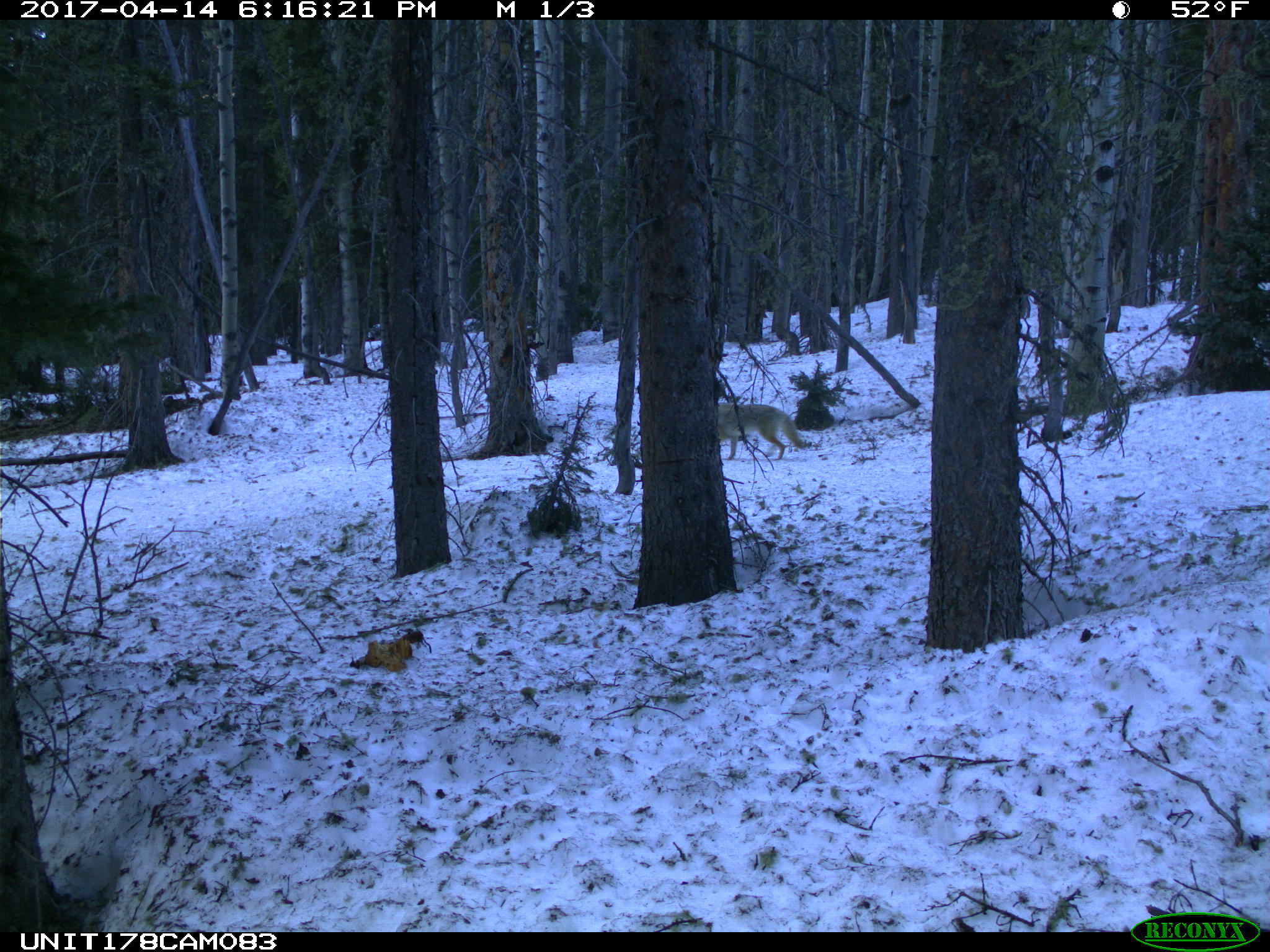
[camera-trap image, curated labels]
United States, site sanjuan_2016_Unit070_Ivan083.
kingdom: Animalia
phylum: Chordata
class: Mammalia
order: Carnivora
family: Canidae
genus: Canis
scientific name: Canis latrans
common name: coyote